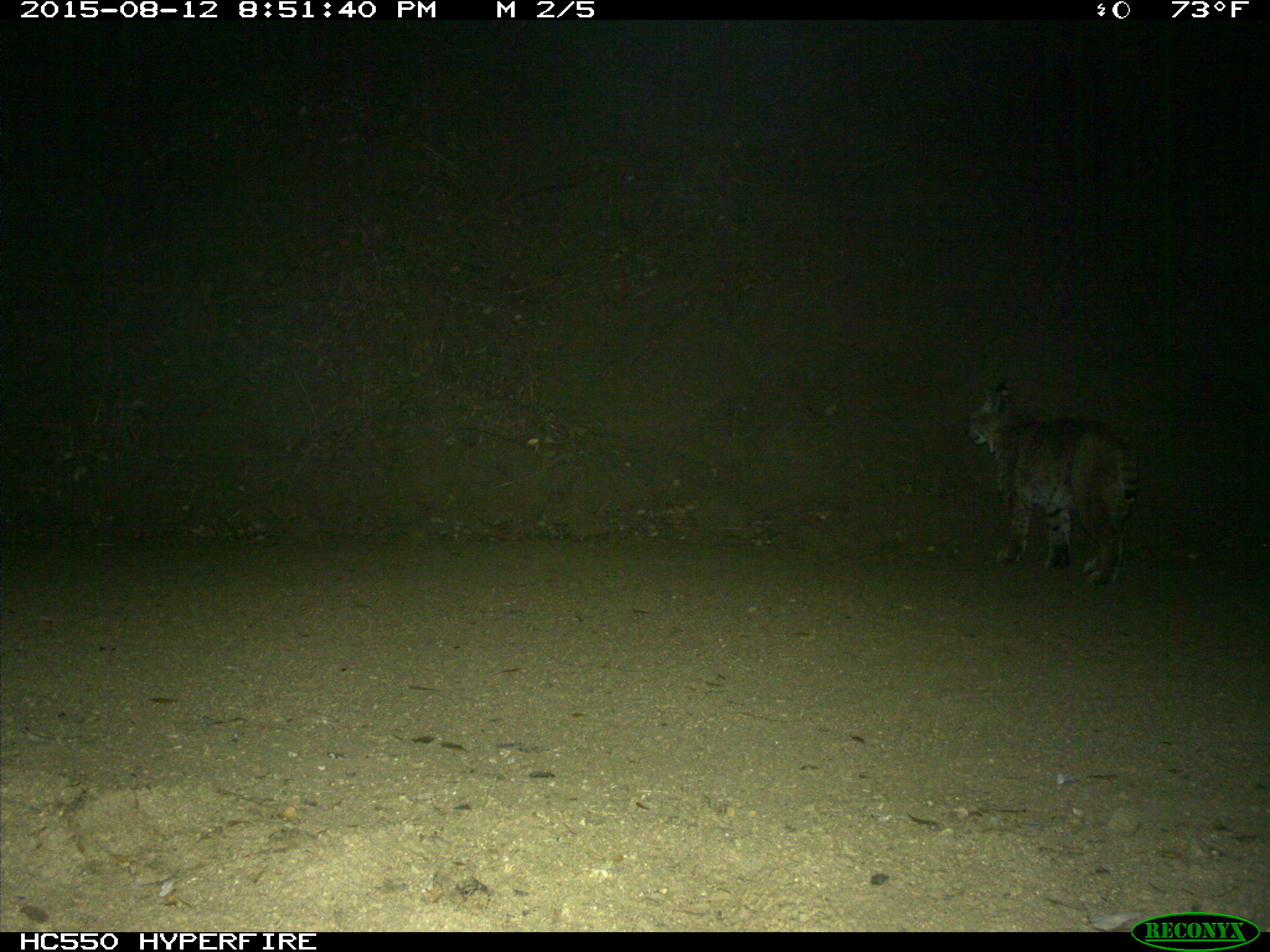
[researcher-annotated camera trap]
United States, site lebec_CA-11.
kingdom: Animalia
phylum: Chordata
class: Mammalia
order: Carnivora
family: Felidae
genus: Lynx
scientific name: Lynx rufus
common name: bobcat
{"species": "Lynx rufus (bobcat)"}